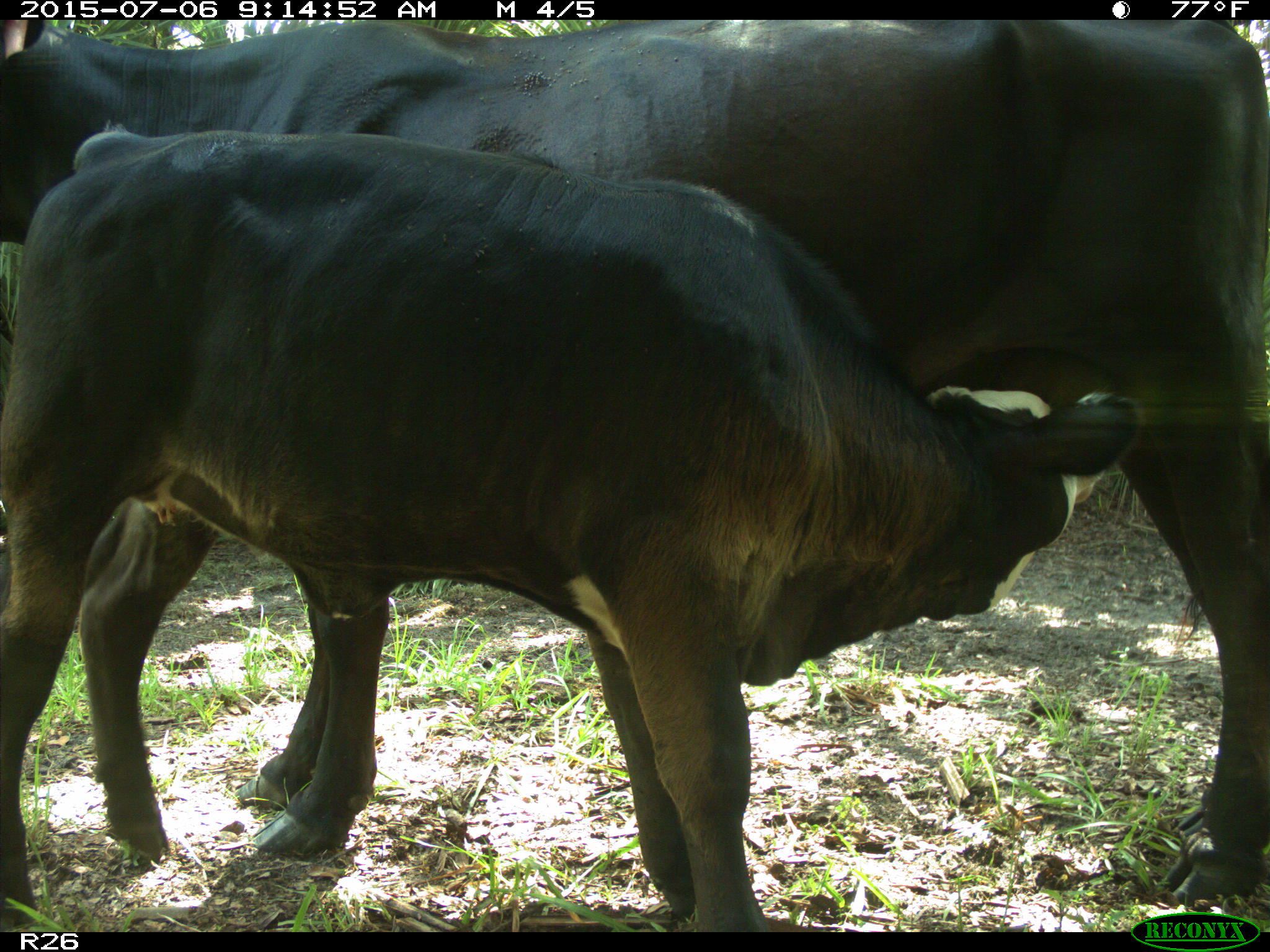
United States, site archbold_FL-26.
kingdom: Animalia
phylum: Chordata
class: Mammalia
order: Artiodactyla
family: Bovidae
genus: Bos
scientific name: Bos taurus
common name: domestic cow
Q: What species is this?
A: Bos taurus (domestic cow).